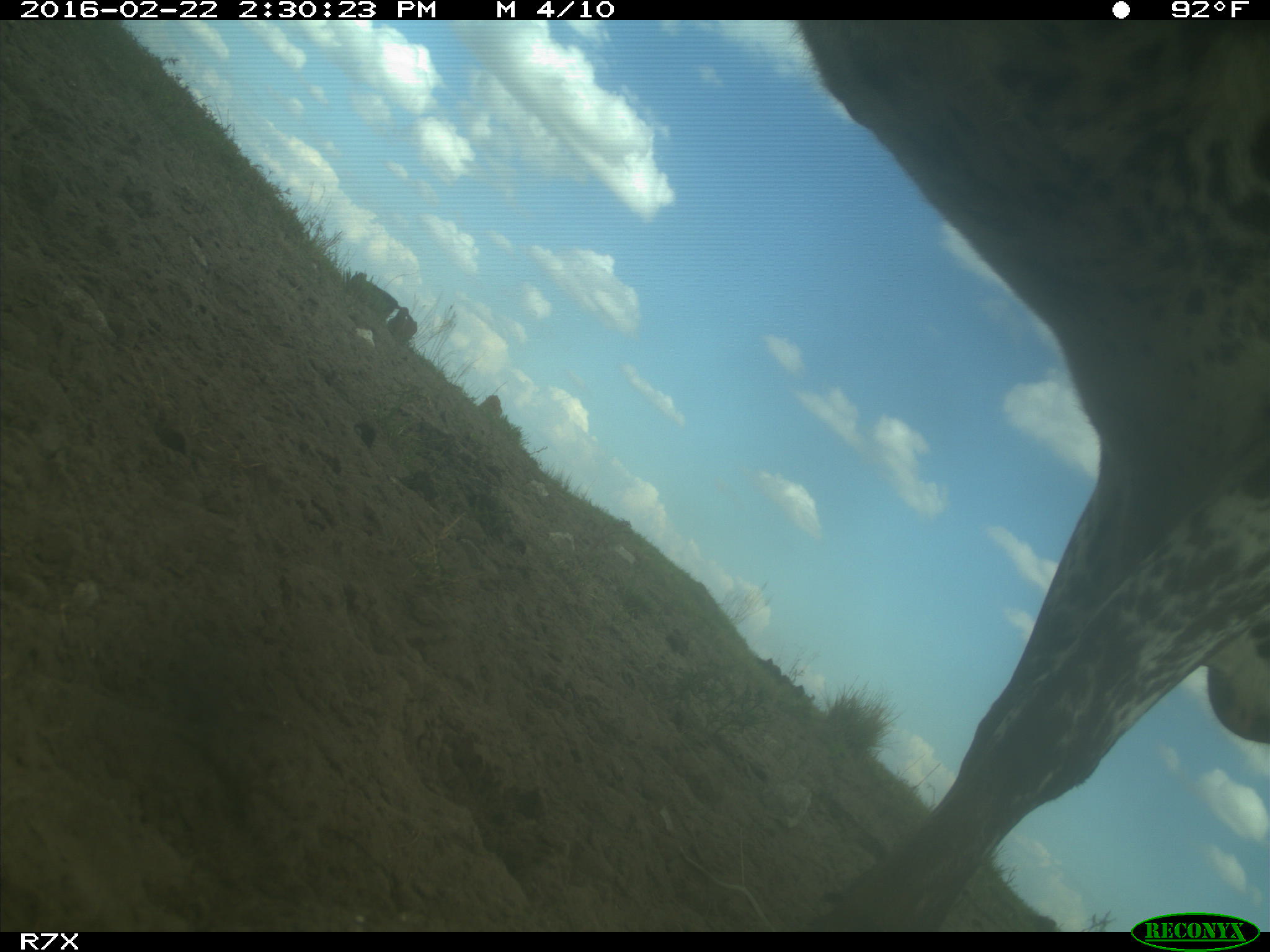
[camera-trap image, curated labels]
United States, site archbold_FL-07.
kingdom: Animalia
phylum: Chordata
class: Mammalia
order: Artiodactyla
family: Bovidae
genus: Bos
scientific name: Bos taurus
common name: domestic cow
Bos taurus (domestic cow).